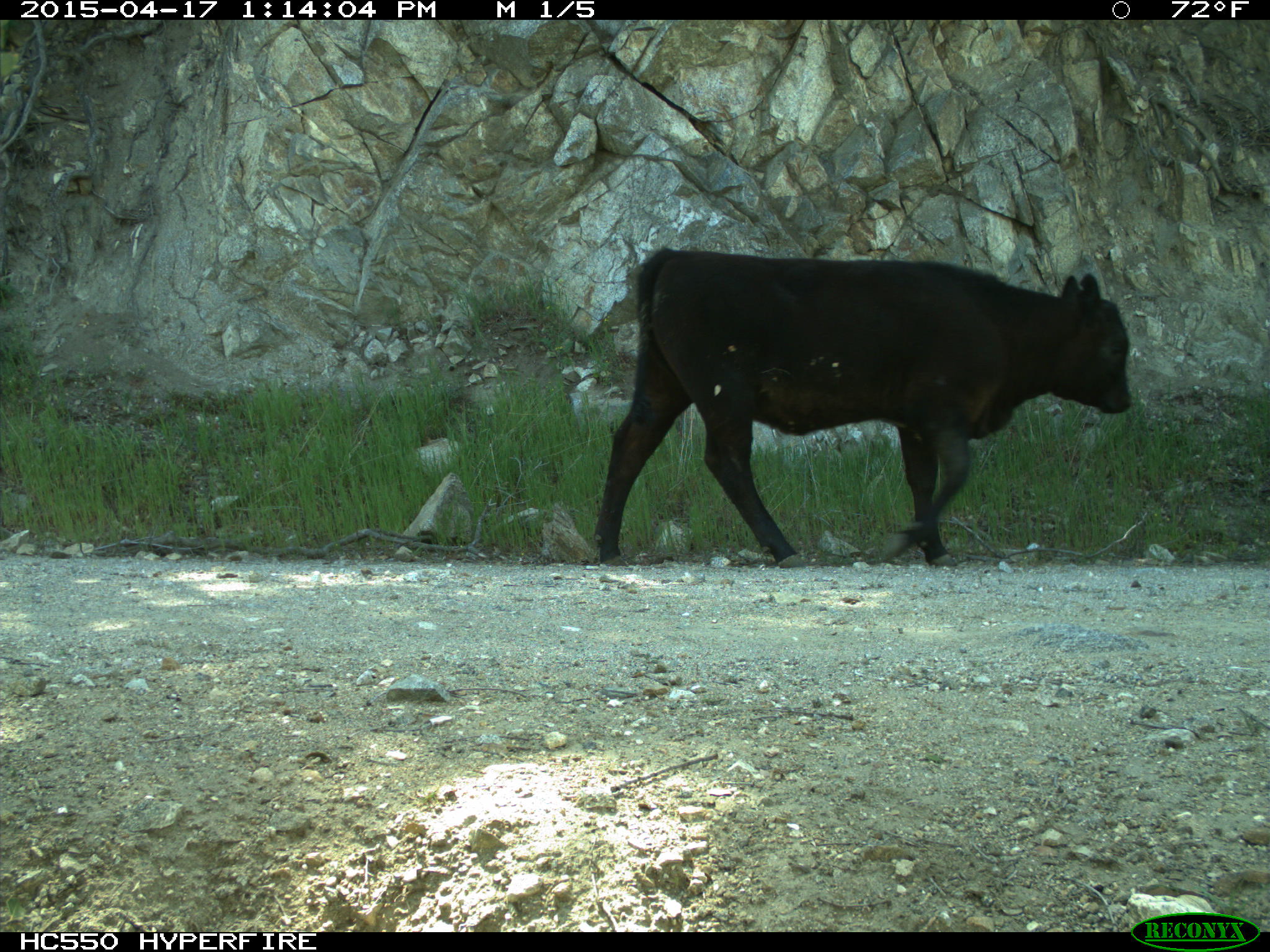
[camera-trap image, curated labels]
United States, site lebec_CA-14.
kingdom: Animalia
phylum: Chordata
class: Mammalia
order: Artiodactyla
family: Bovidae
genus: Bos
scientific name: Bos taurus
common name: domestic cow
Bos taurus (domestic cow).